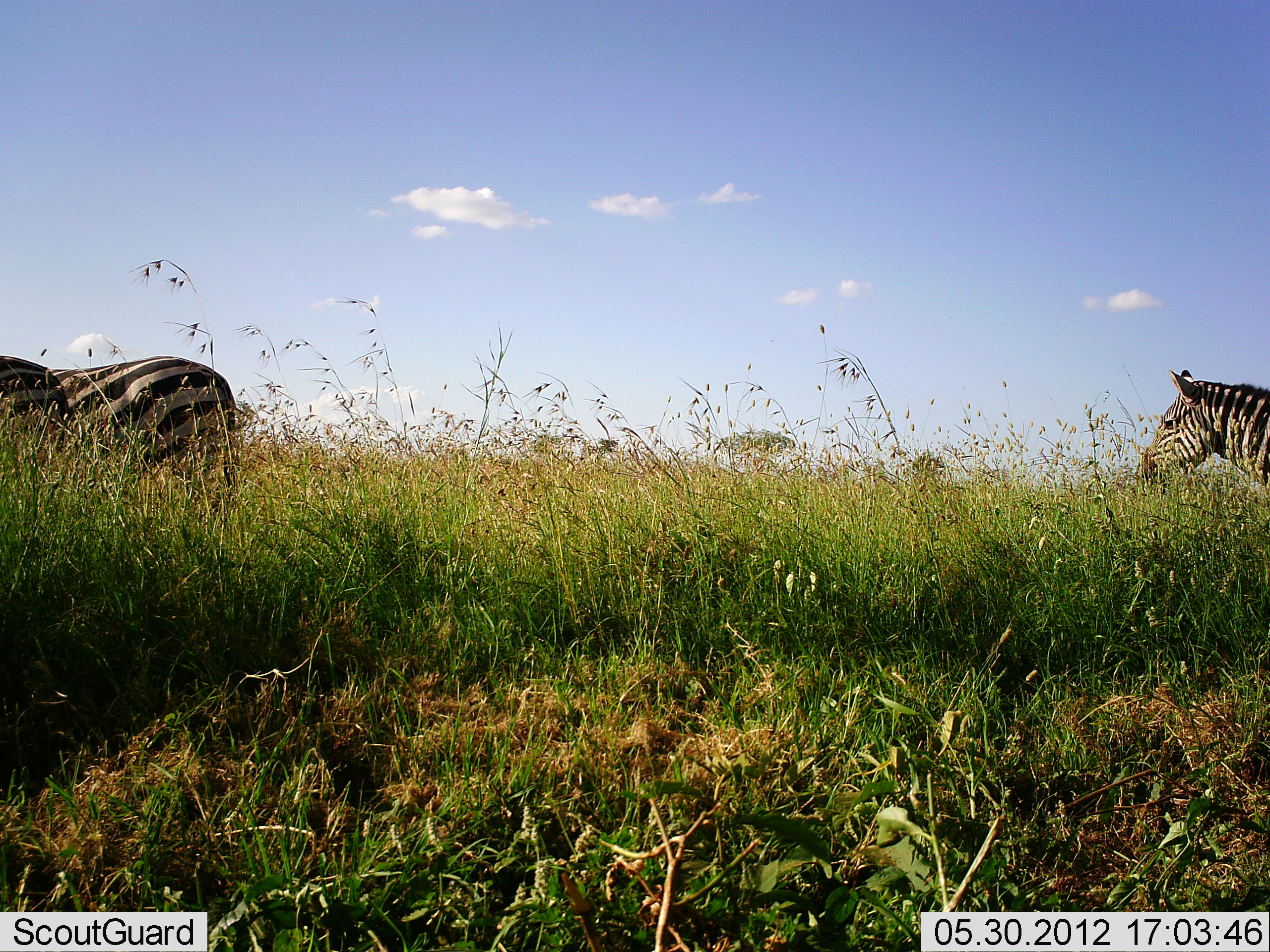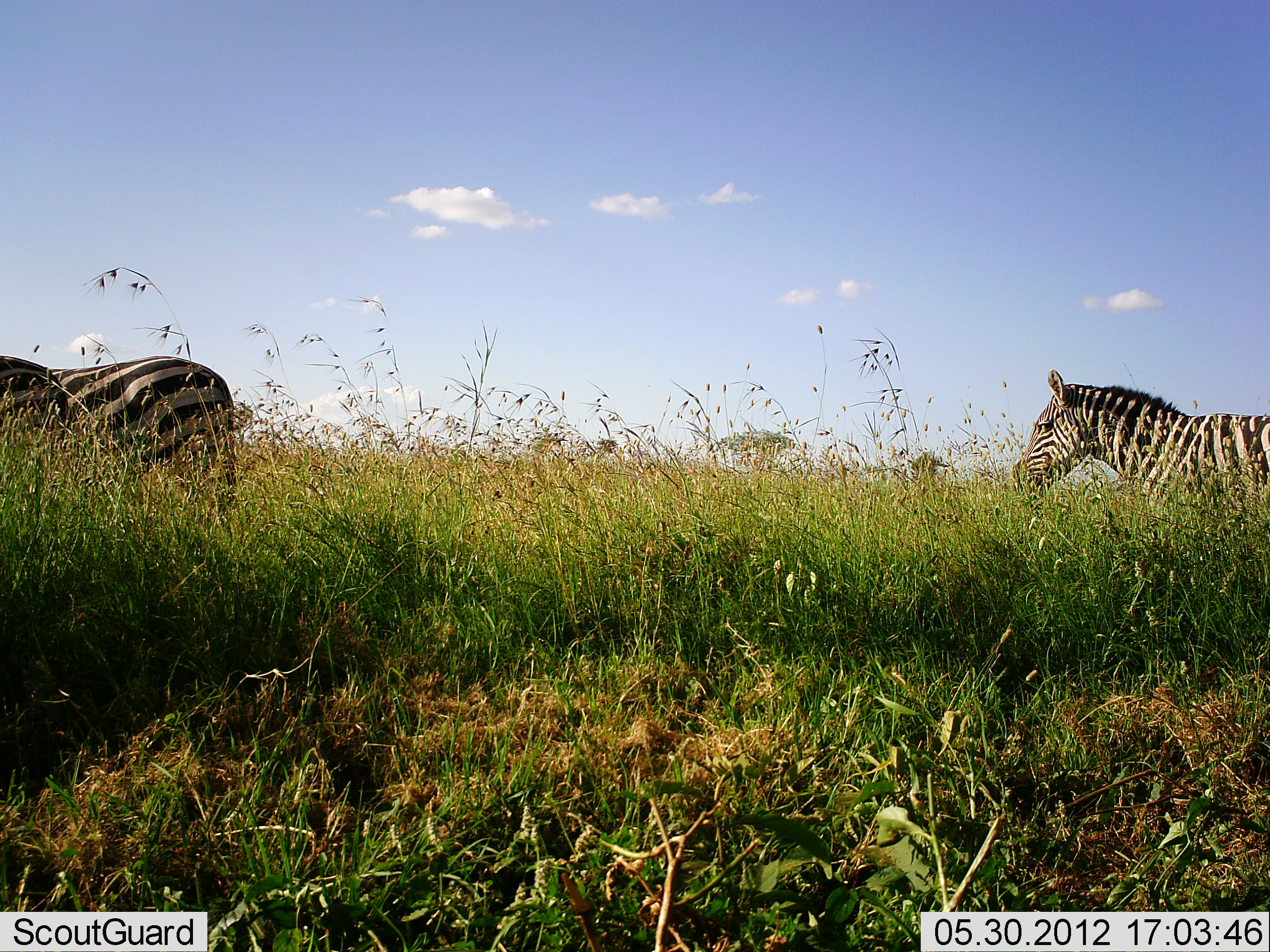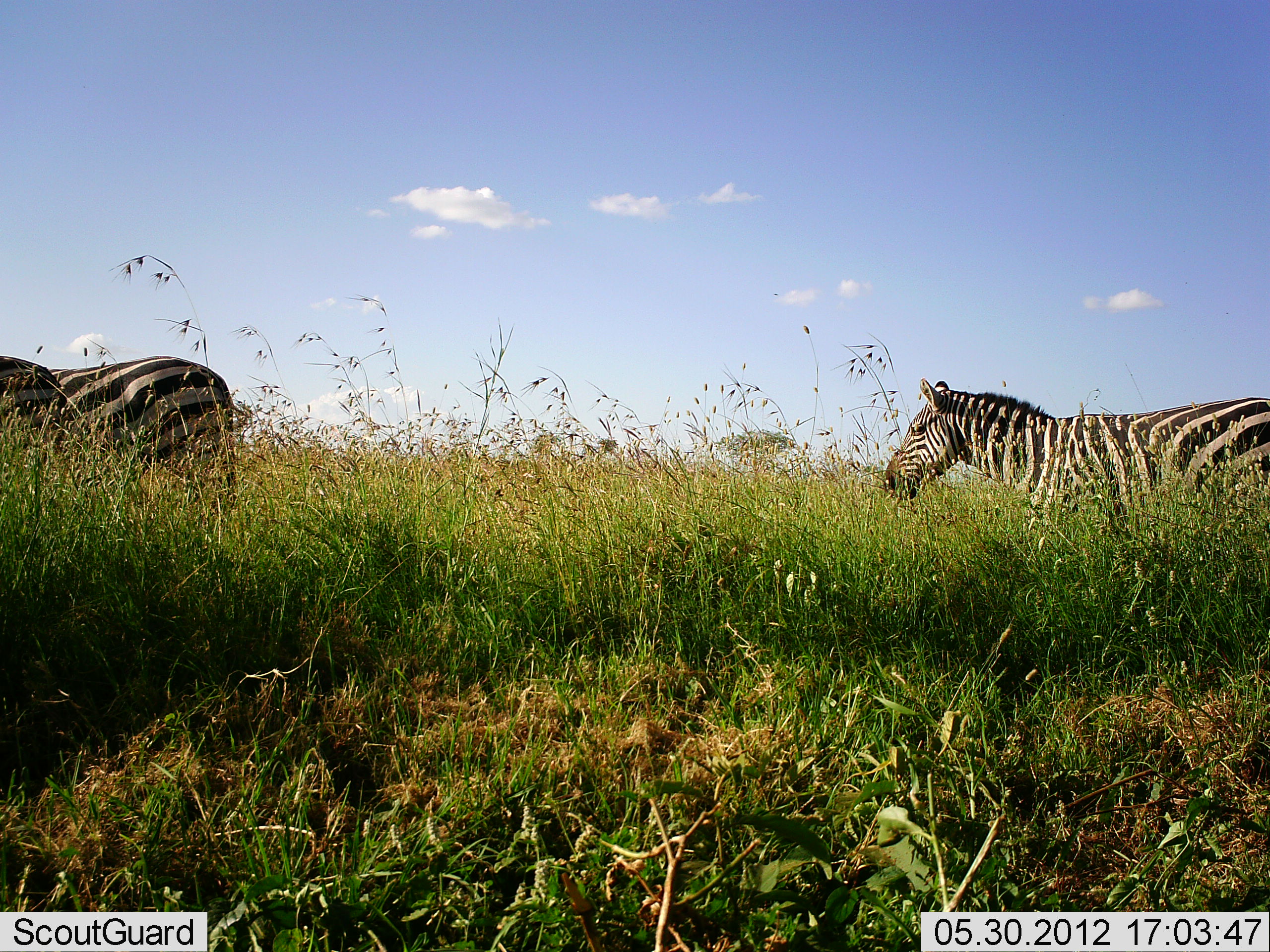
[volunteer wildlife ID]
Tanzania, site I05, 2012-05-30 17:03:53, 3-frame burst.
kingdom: Animalia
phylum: Chordata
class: Mammalia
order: Perissodactyla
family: Equidae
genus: Equus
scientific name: Equus quagga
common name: plains zebra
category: zebra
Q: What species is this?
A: Zebra (plains zebra) (Equus quagga).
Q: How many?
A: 2.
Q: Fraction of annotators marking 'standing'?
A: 60%.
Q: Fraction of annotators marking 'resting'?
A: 0%.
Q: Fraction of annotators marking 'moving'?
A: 90%.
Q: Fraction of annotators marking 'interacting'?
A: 0%.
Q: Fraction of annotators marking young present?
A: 0%.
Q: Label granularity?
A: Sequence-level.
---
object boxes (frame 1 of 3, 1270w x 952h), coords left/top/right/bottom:
animal: 0/353/238/521; 1134/367/1270/503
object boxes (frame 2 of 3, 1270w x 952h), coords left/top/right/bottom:
animal: 1008/369/1270/543; 0/357/239/528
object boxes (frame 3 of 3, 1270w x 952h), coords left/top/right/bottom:
animal: 885/376/1270/603; 0/356/238/542